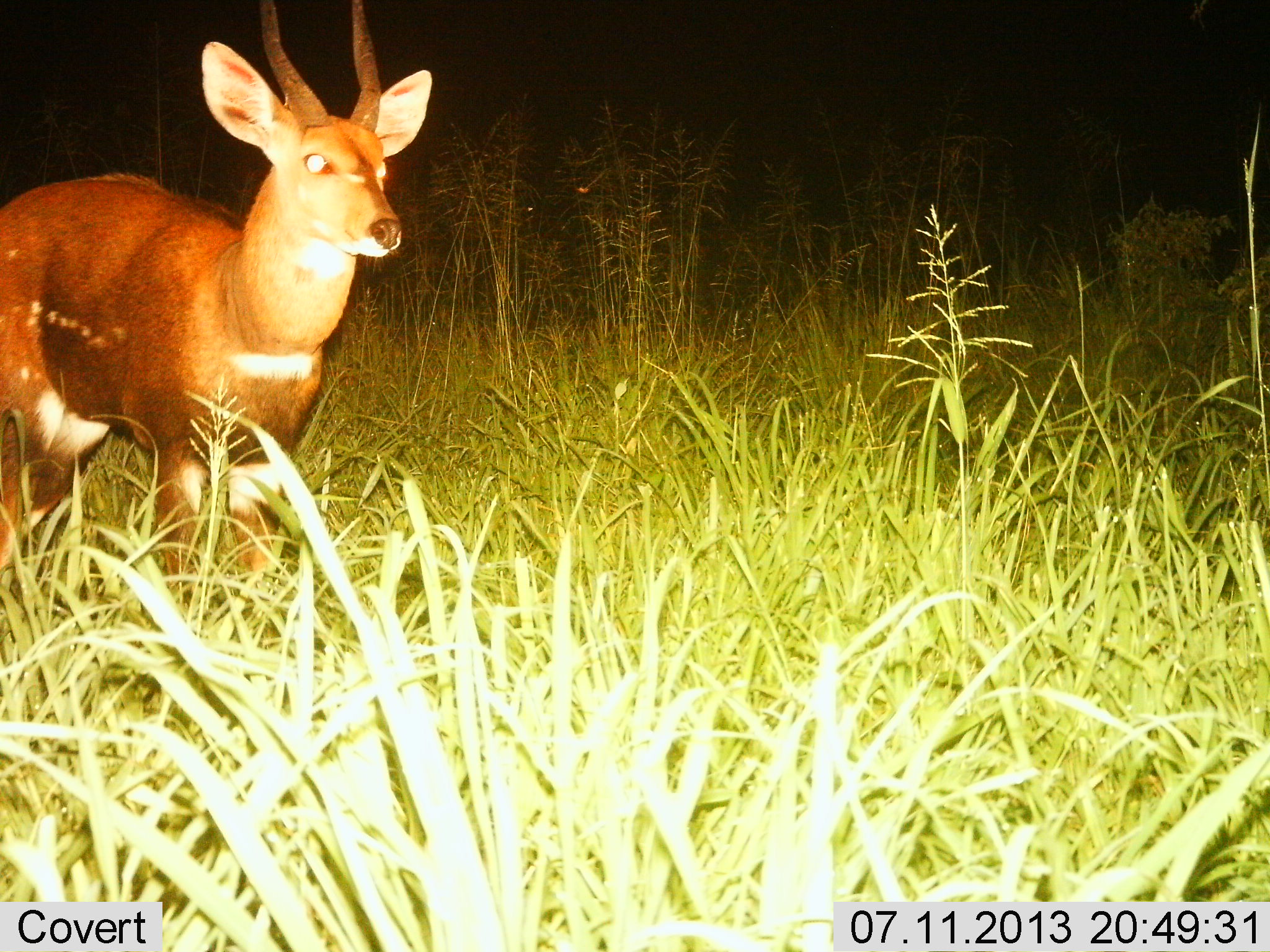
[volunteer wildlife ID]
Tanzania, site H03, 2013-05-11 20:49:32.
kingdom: Animalia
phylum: Chordata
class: Mammalia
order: Artiodactyla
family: Bovidae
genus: Tragelaphus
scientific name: Tragelaphus scriptus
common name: bushbuck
Bushbuck (Tragelaphus scriptus), count 1. Behavior (volunteer vote fractions): standing 94%, resting 0%, moving 6%, interacting 0%. Young present (vote fraction): 0%. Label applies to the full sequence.